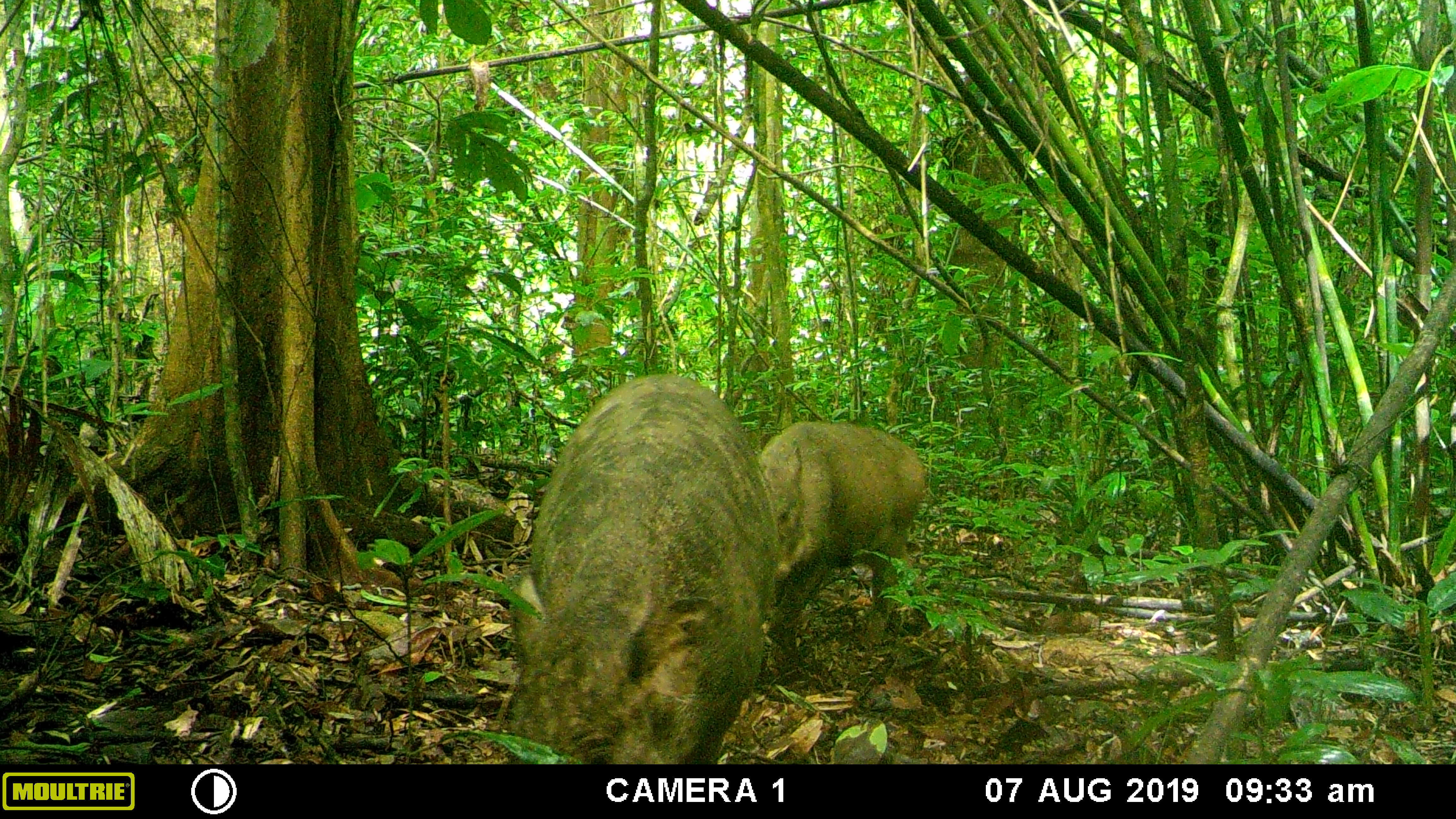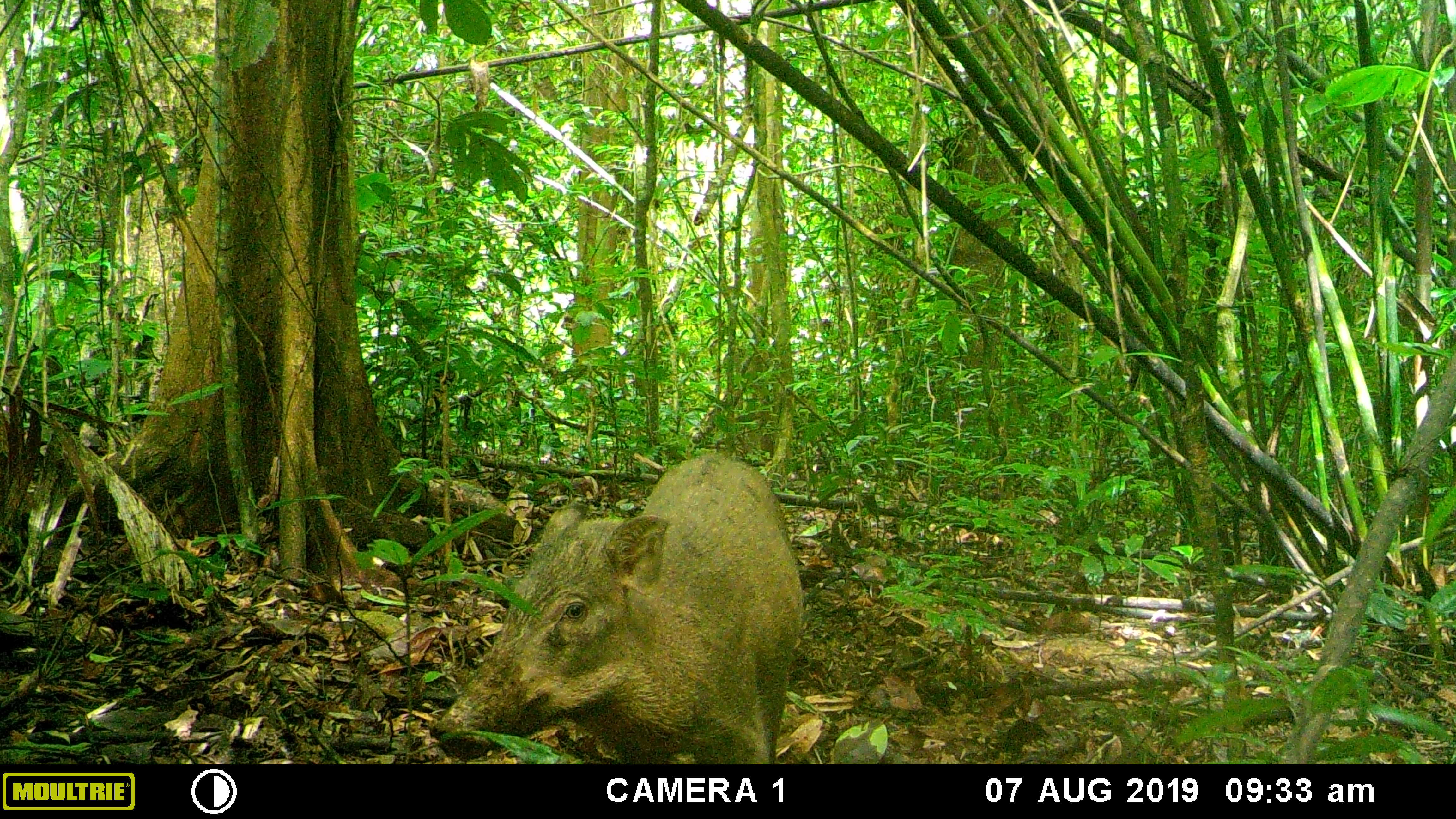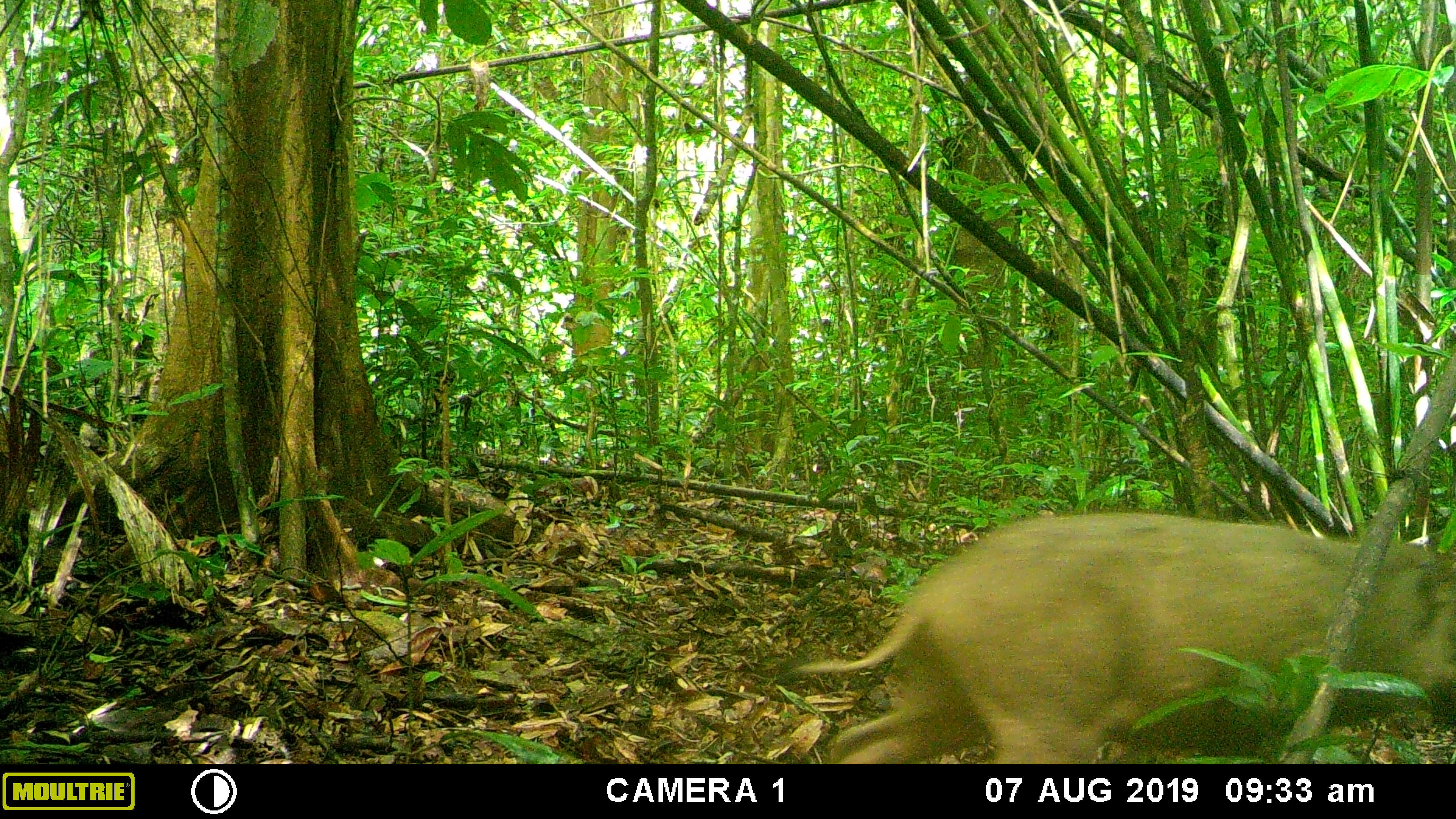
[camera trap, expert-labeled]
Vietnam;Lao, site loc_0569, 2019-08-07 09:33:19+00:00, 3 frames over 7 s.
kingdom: Animalia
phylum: Chordata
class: Mammalia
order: Artiodactyla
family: Suidae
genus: Sus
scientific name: Sus scrofa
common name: eurasian wild pig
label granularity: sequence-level